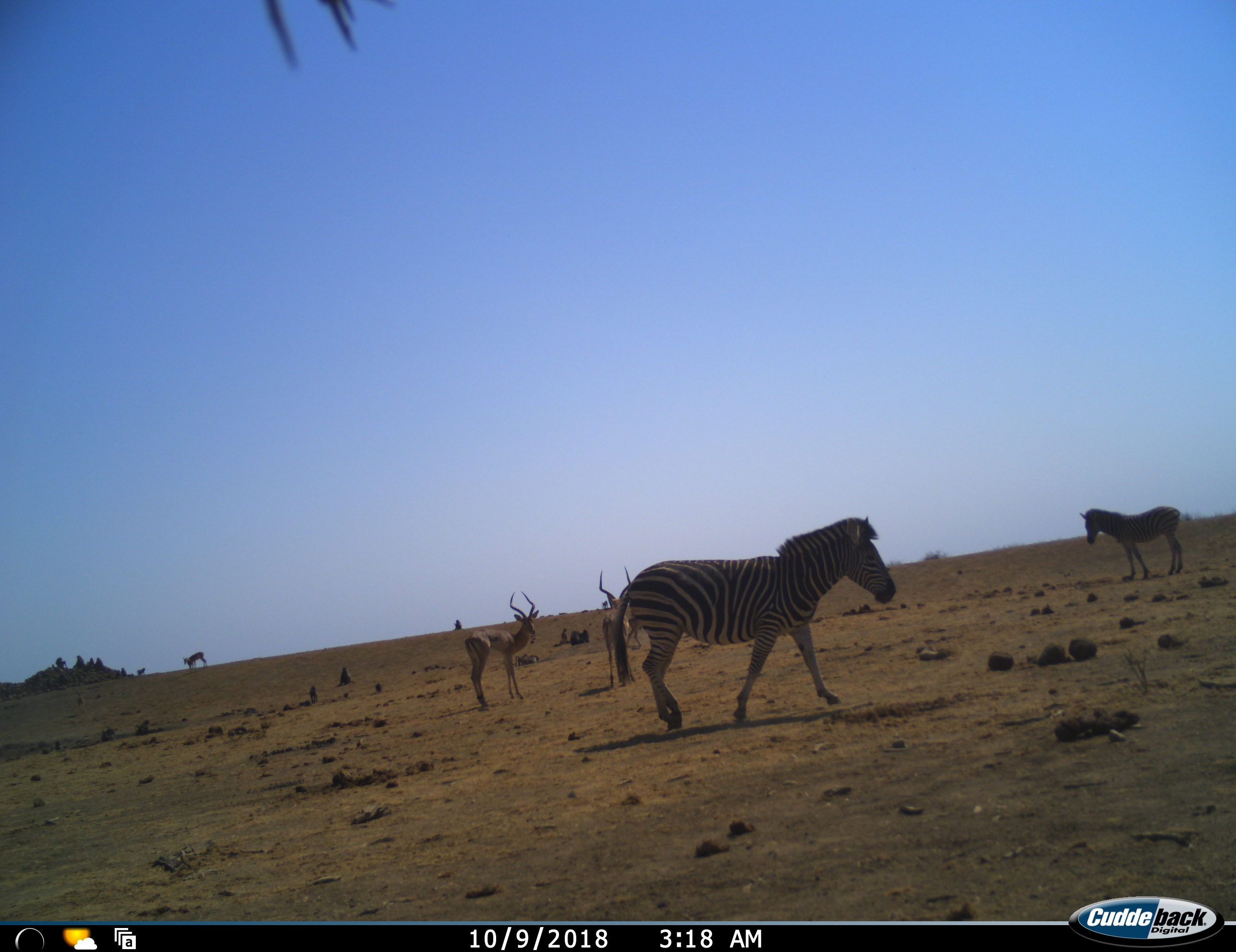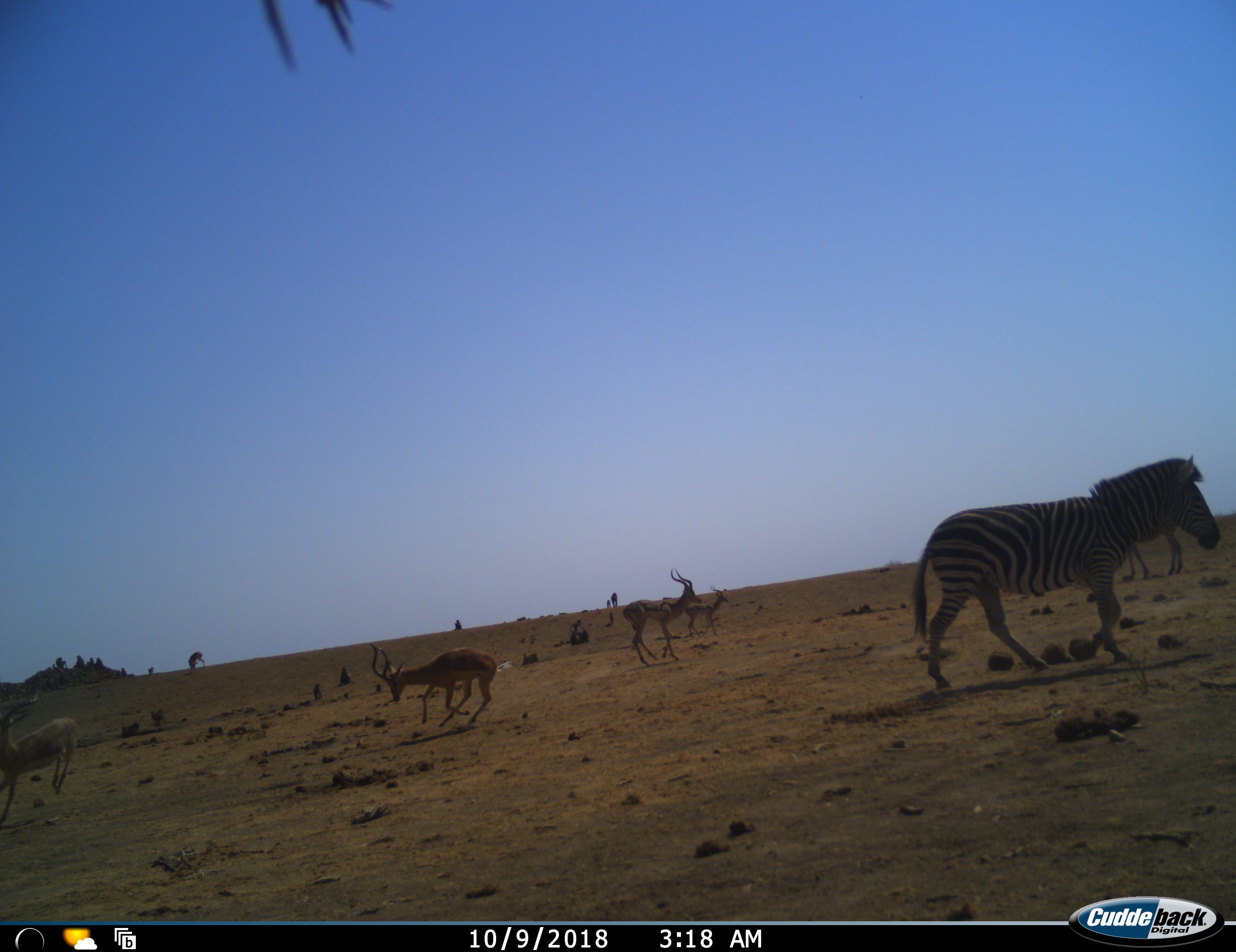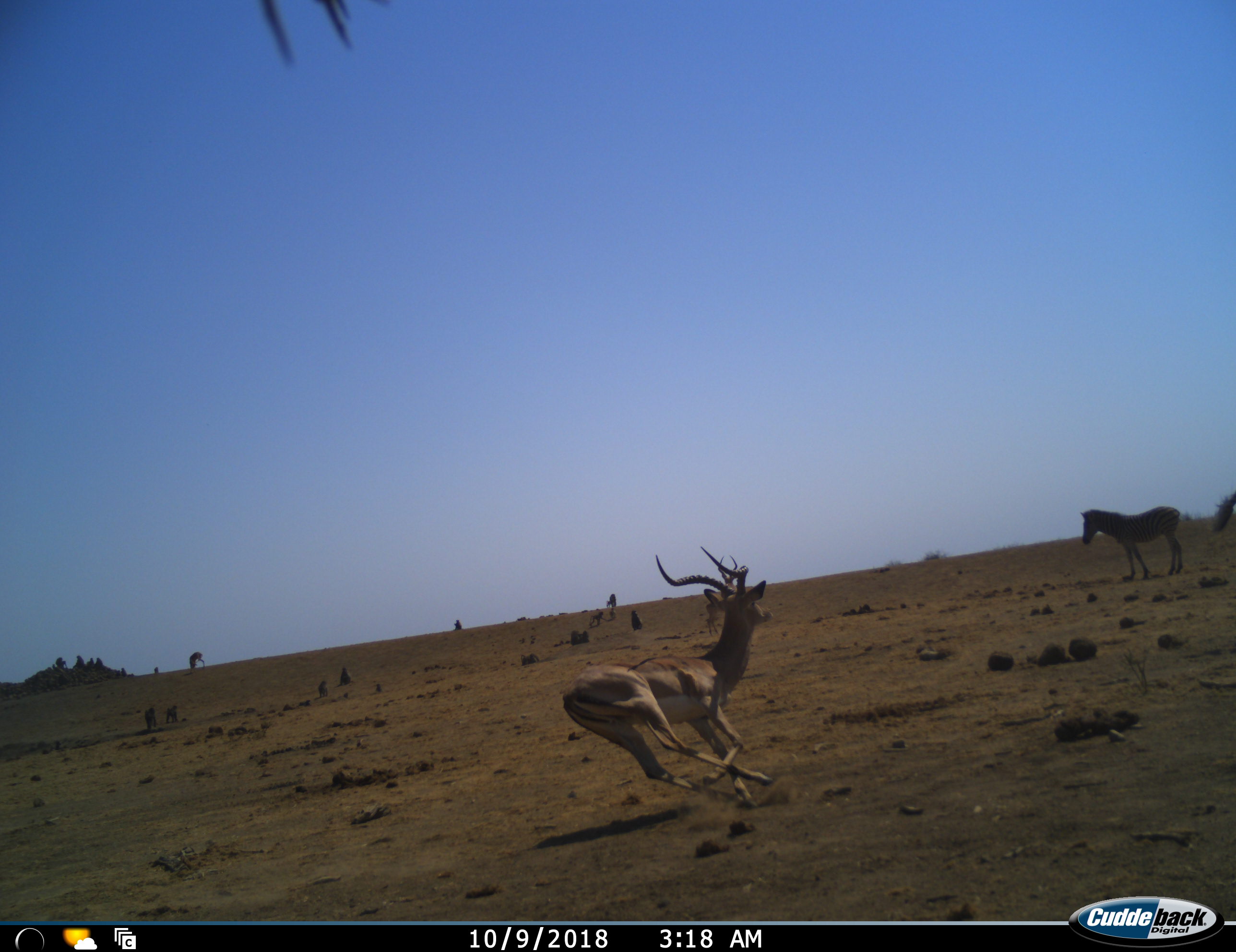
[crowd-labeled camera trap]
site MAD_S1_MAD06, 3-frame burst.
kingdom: Animalia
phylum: Chordata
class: Mammalia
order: Artiodactyla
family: Bovidae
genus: Aepyceros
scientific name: Aepyceros melampus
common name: impala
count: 5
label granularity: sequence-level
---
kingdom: Animalia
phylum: Chordata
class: Mammalia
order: Perissodactyla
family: Equidae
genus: Equus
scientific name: Equus quagga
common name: plains zebra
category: zebraplains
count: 2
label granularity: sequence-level